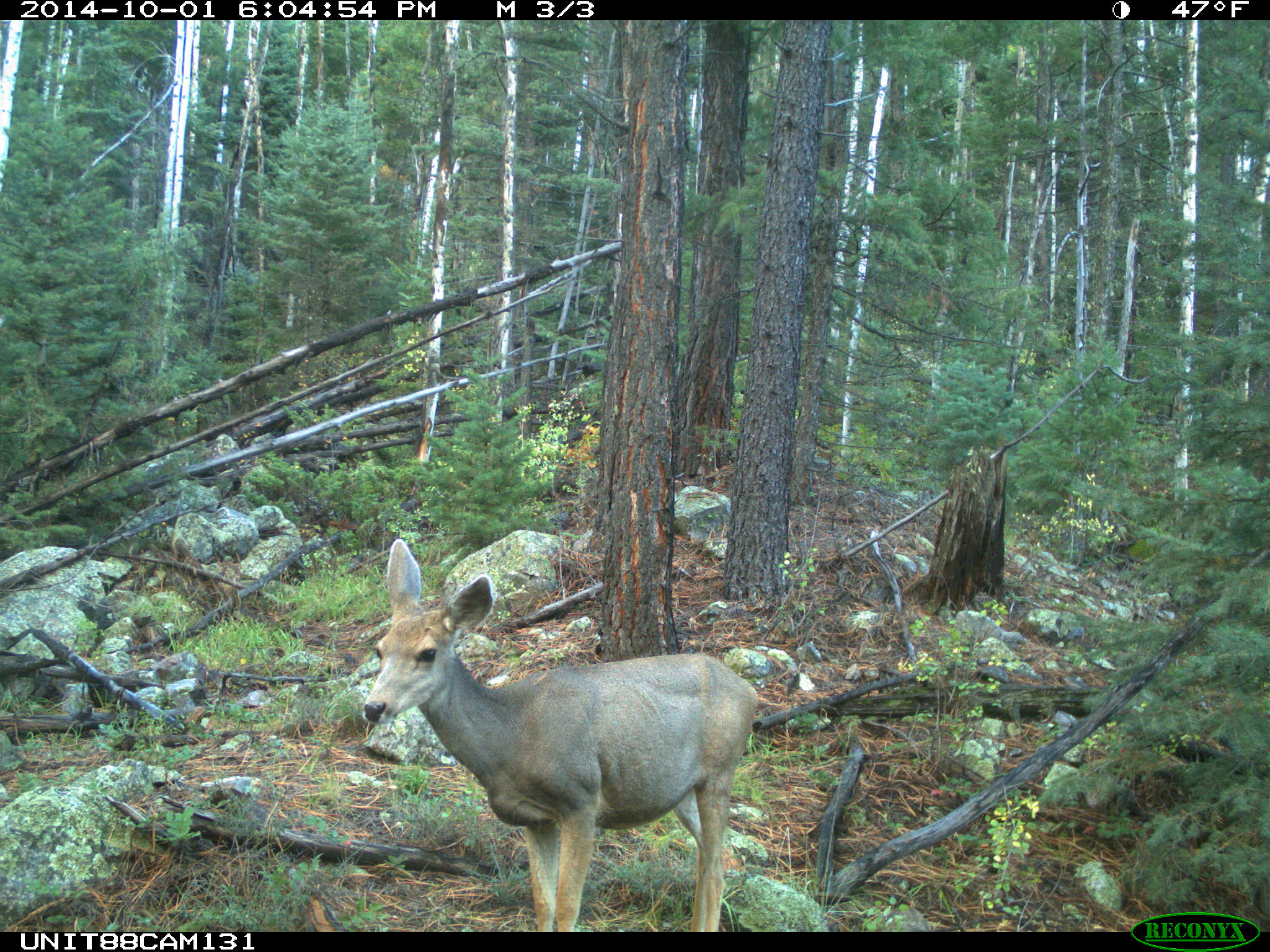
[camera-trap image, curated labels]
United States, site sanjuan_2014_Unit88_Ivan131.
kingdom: Animalia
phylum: Chordata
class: Mammalia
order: Artiodactyla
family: Cervidae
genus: Odocoileus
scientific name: Odocoileus hemionus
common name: mule deer